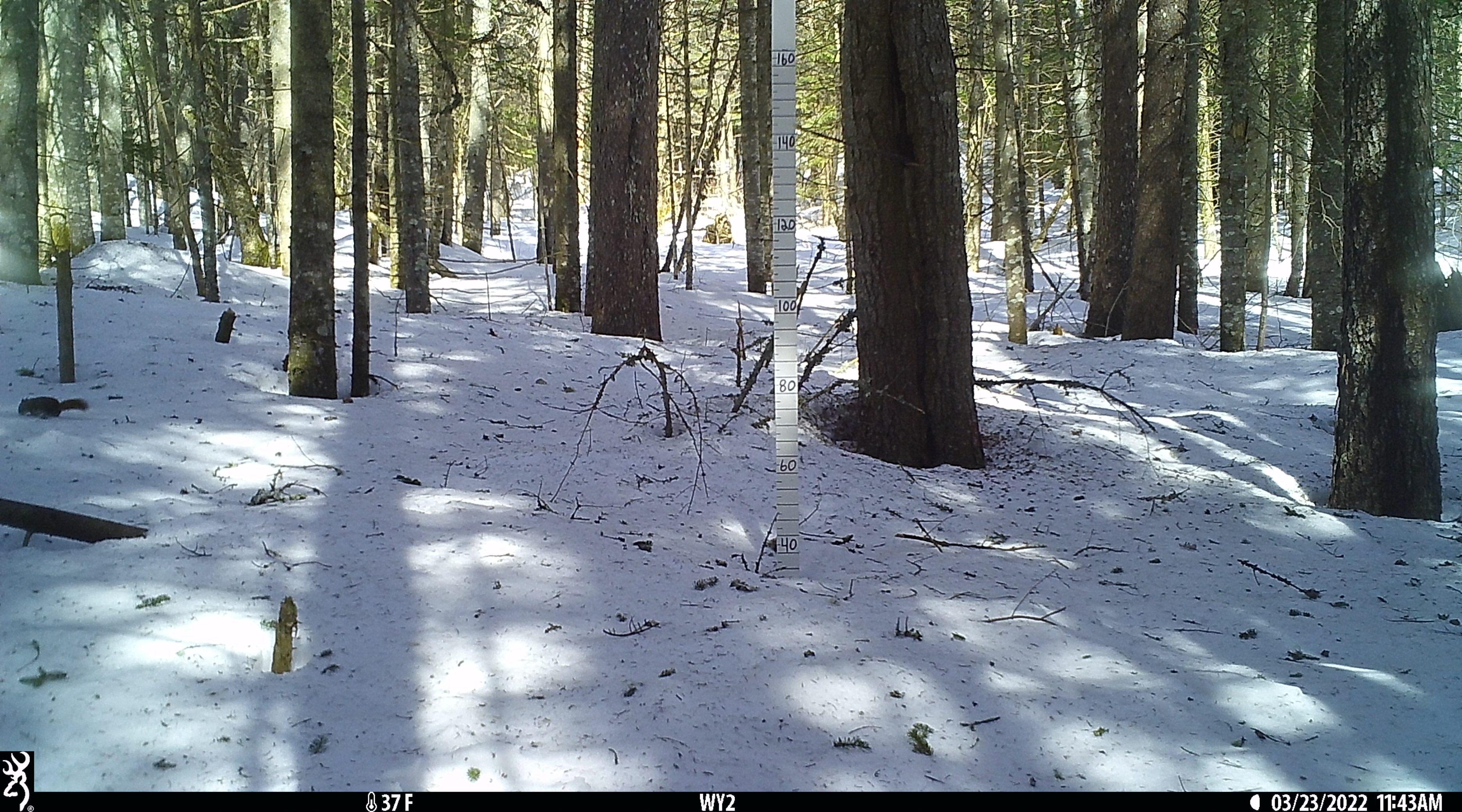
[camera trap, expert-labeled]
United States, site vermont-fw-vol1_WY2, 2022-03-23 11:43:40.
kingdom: Animalia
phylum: Chordata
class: Mammalia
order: Rodentia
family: Sciuridae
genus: Tamiasciurus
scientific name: Tamiasciurus hudsonicus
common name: red squirrel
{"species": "red squirrel (Tamiasciurus hudsonicus)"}